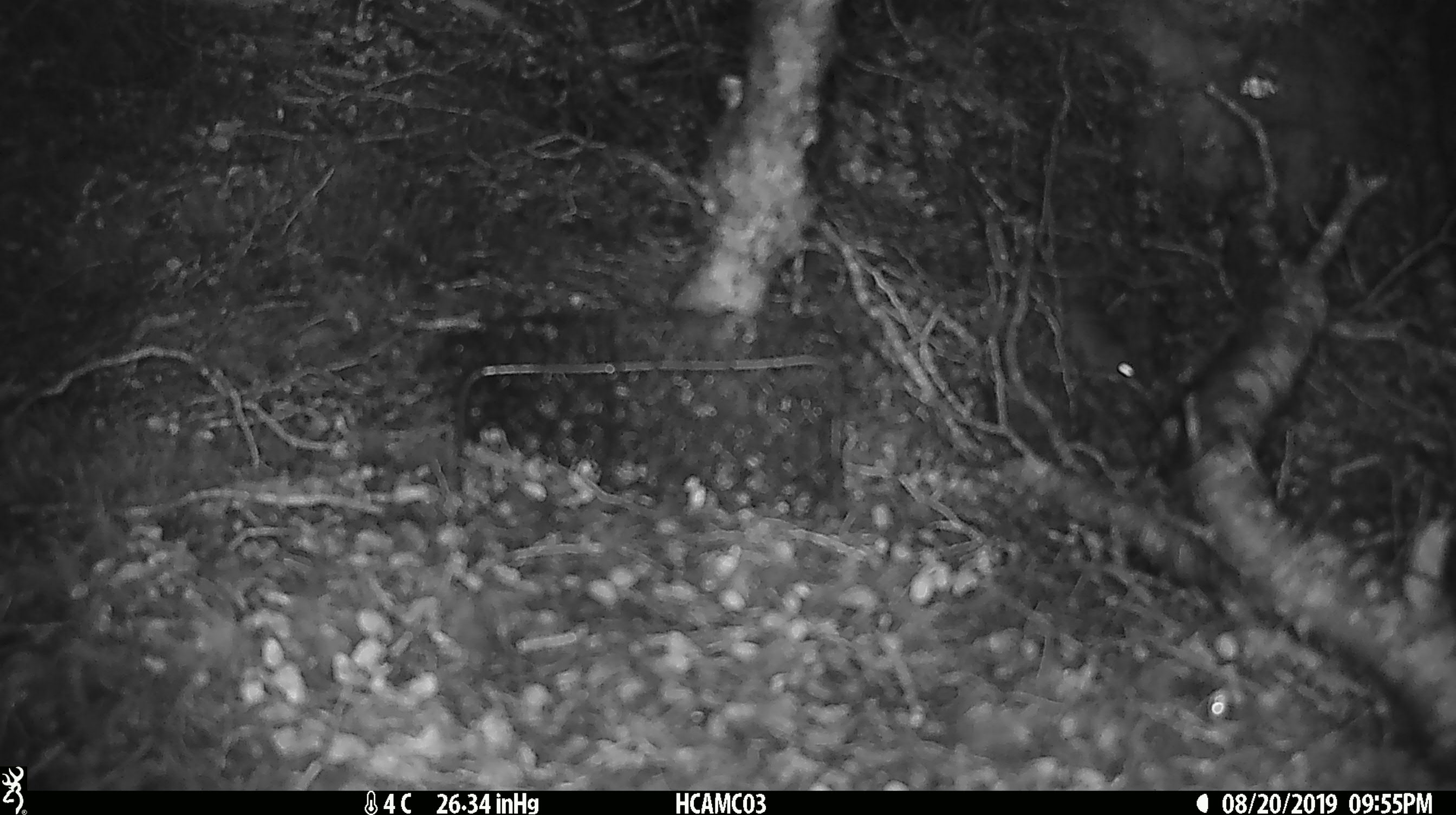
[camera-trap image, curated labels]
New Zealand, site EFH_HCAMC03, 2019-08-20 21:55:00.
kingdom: Animalia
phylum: Chordata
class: Mammalia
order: Rodentia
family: Muridae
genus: Mus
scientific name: Mus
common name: mouse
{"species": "mouse (Mus)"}